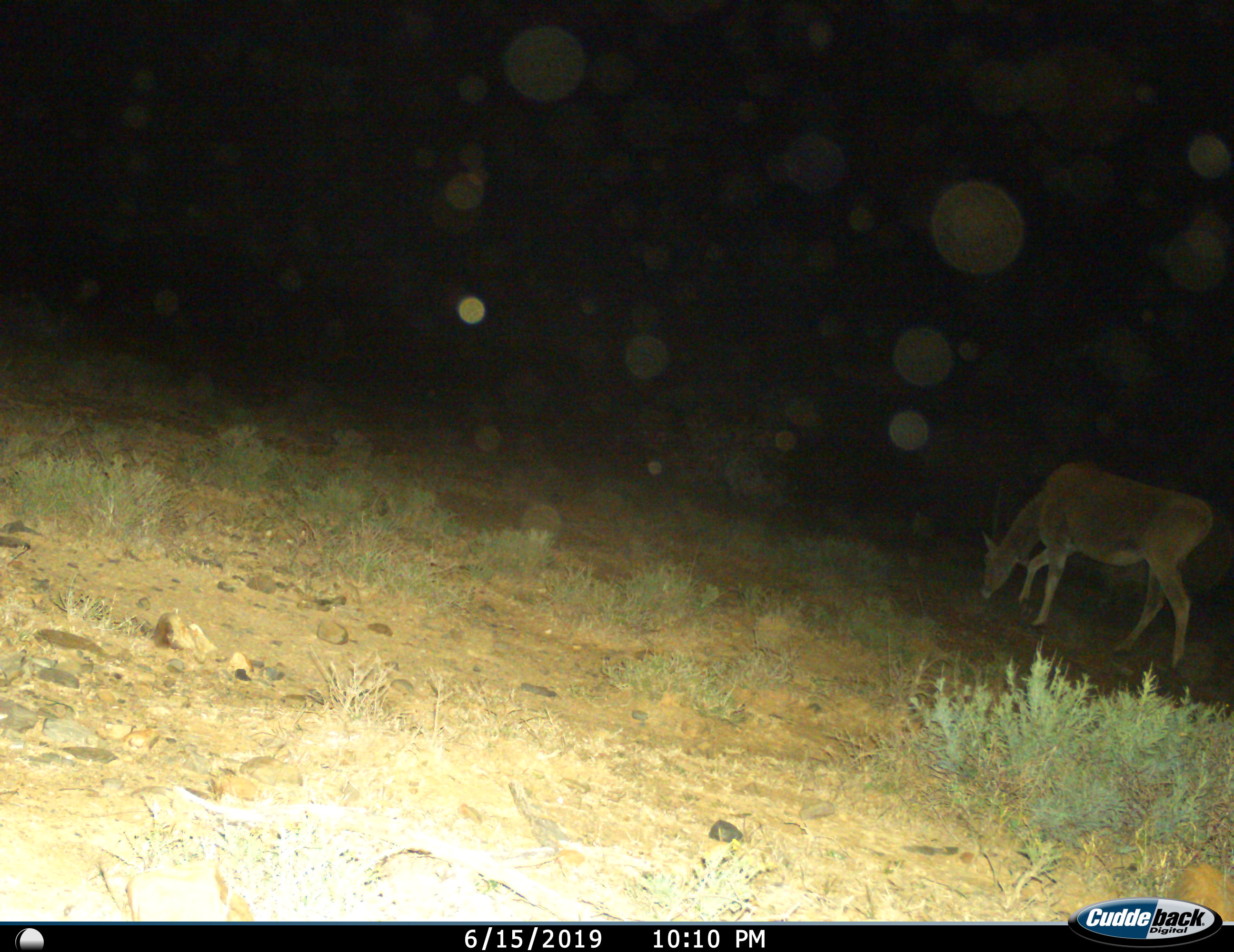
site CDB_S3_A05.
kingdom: Animalia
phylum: Chordata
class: Mammalia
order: Artiodactyla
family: Bovidae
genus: Tragelaphus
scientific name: Tragelaphus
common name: kudu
Kudu (Tragelaphus), count 1. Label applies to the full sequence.